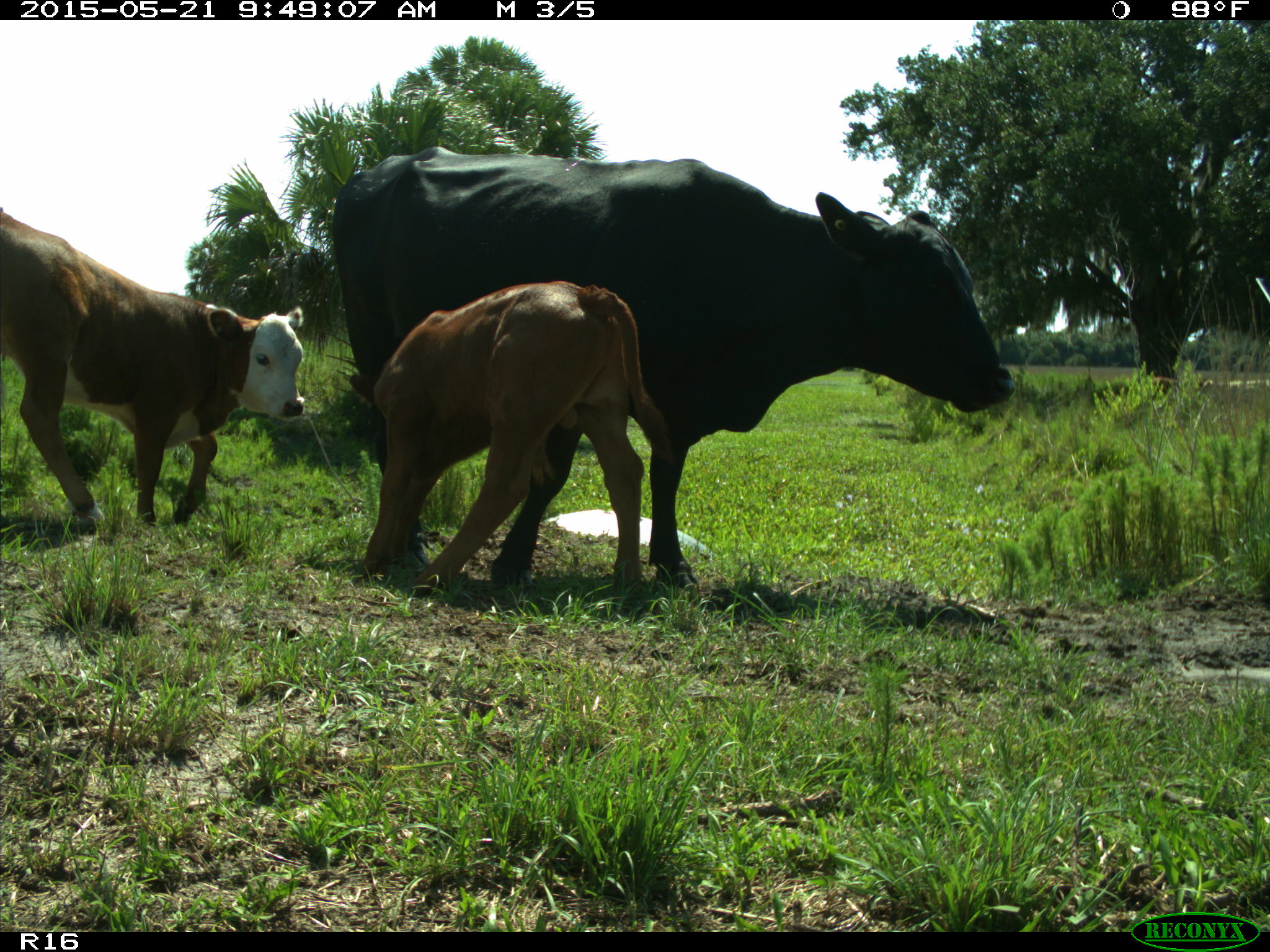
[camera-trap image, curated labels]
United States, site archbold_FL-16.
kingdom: Animalia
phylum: Chordata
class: Mammalia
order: Artiodactyla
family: Bovidae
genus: Bos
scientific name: Bos taurus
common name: domestic cow